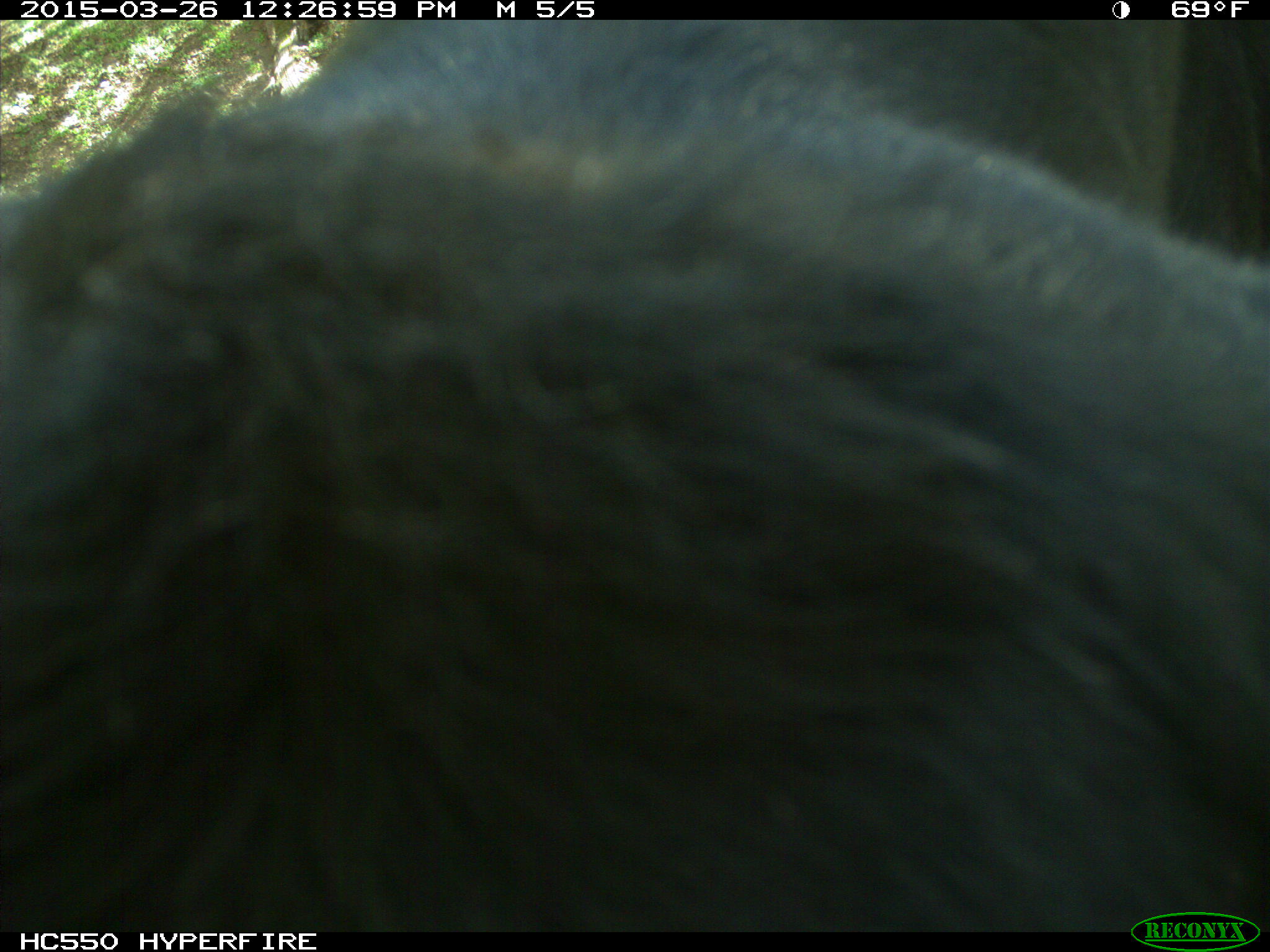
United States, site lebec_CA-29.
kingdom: Animalia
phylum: Chordata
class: Mammalia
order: Artiodactyla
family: Bovidae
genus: Bos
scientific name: Bos taurus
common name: domestic cow